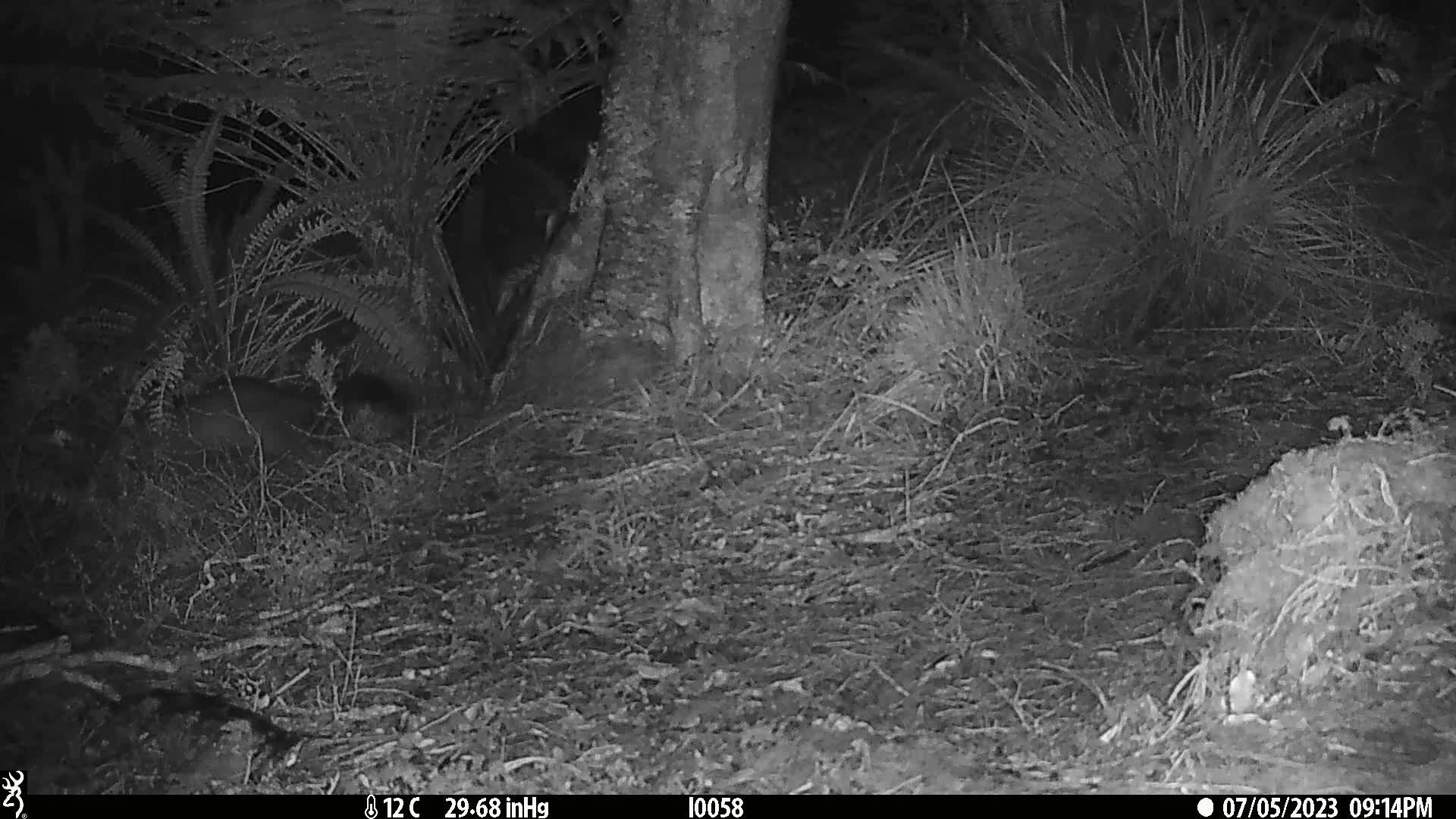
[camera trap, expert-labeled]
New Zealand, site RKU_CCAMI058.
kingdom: Animalia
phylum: Chordata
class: Mammalia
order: Diprotodontia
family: Phalangeridae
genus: Trichosurus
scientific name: Trichosurus vulpecula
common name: common brushtail possum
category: possum